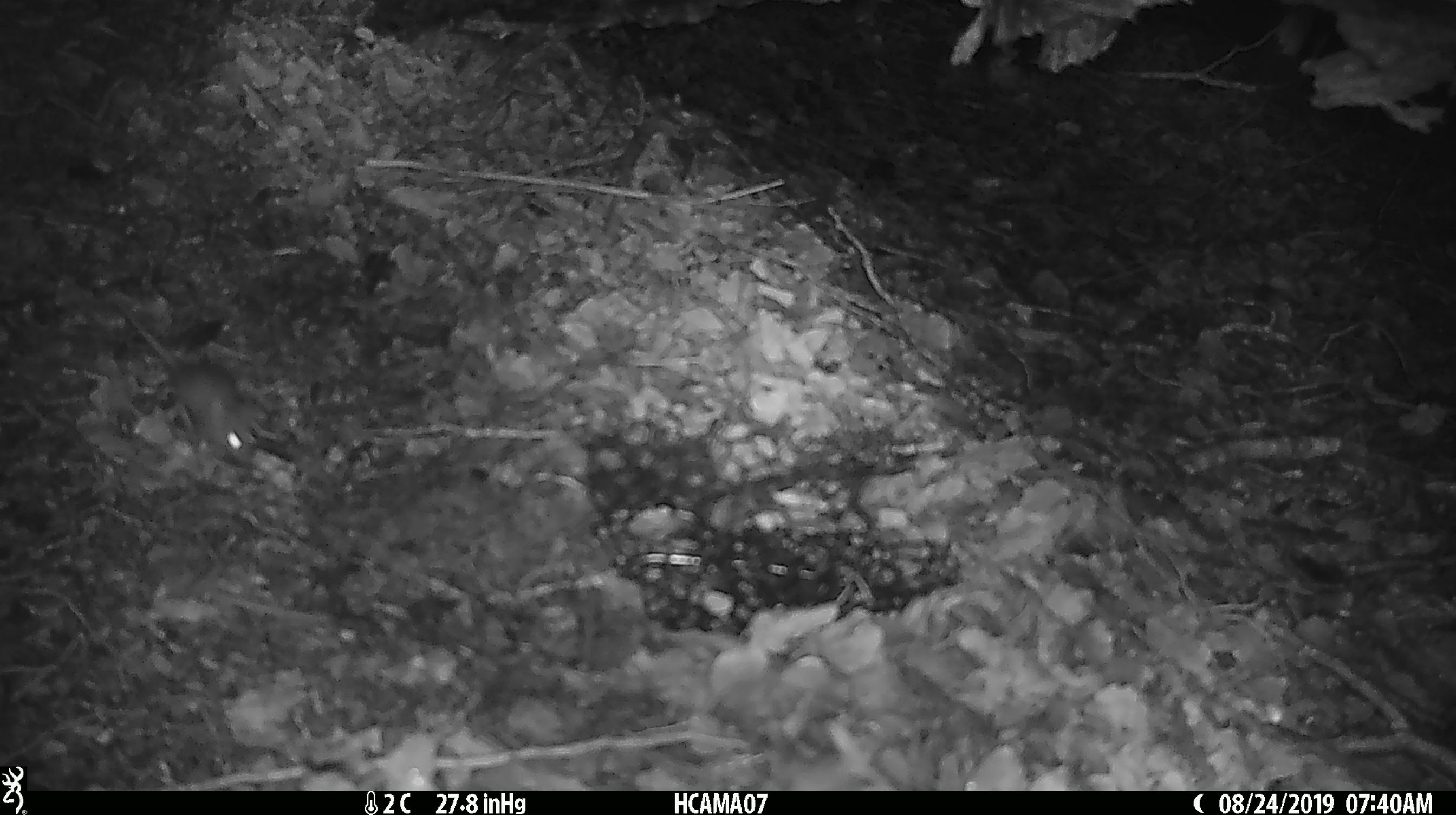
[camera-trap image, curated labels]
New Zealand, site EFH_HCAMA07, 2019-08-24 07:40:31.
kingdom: Animalia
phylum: Chordata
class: Mammalia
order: Rodentia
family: Muridae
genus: Mus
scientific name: Mus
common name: mouse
Mouse (Mus).